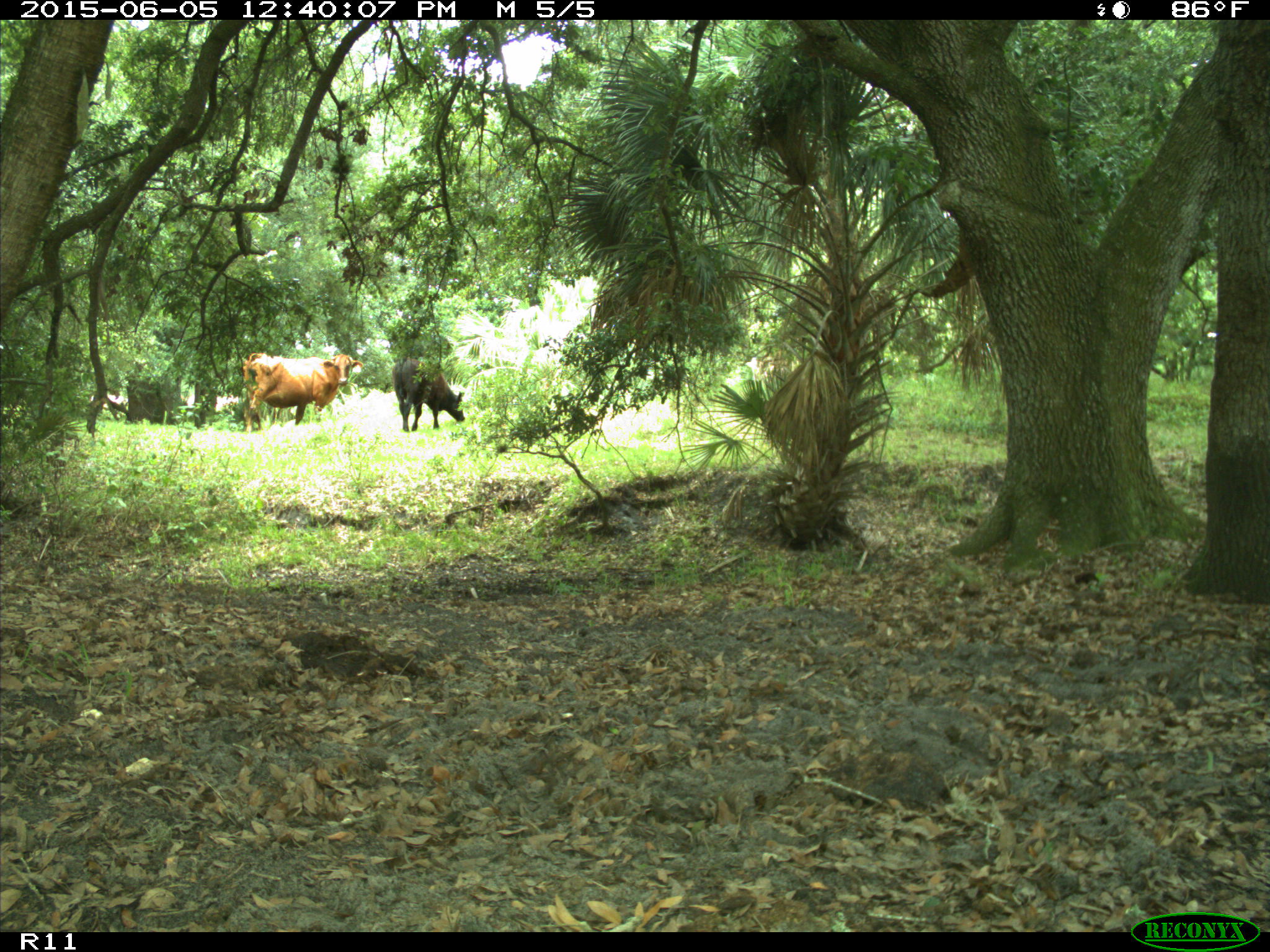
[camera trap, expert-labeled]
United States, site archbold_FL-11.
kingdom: Animalia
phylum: Chordata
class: Mammalia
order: Artiodactyla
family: Bovidae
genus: Bos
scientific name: Bos taurus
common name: domestic cow